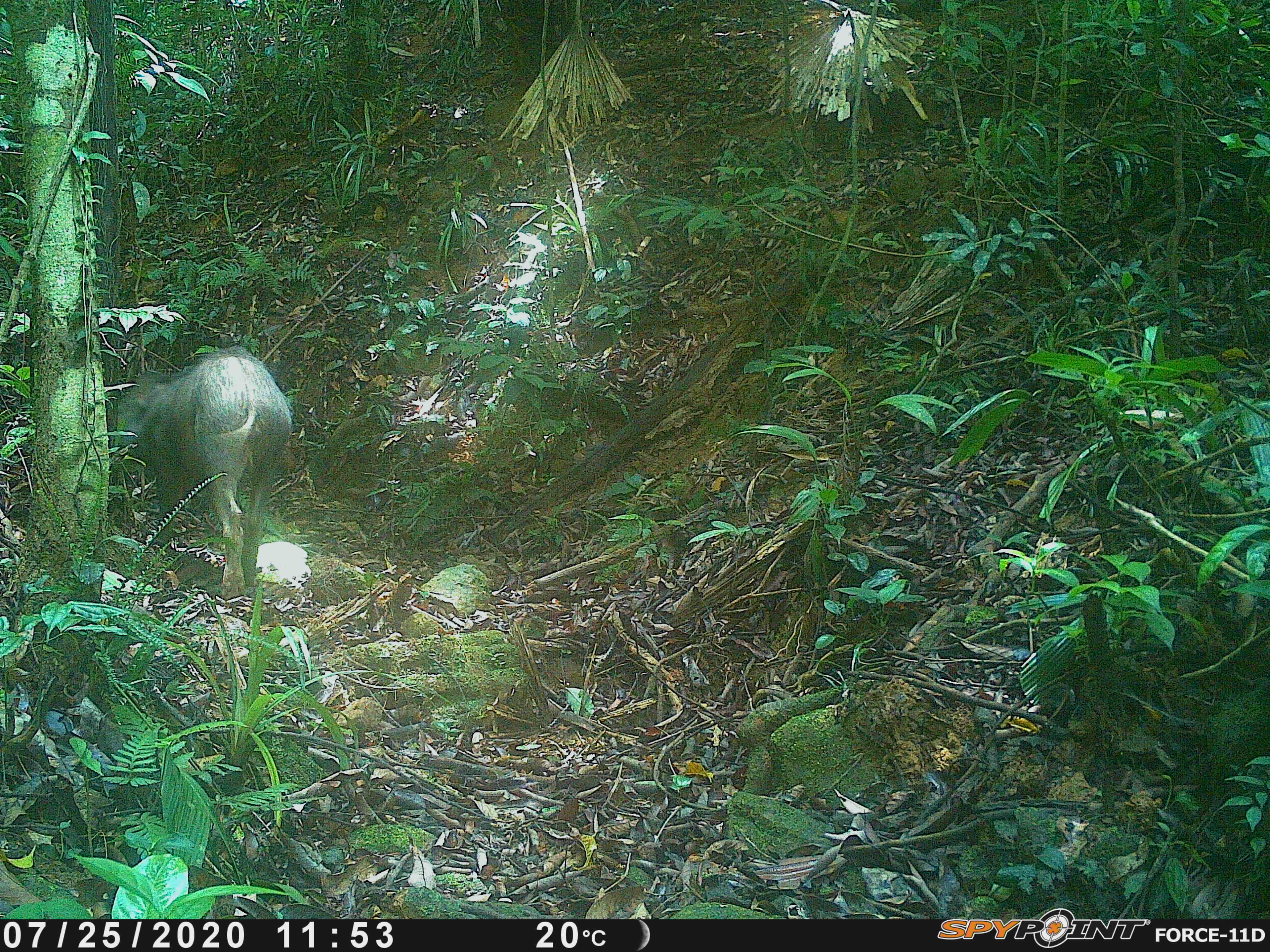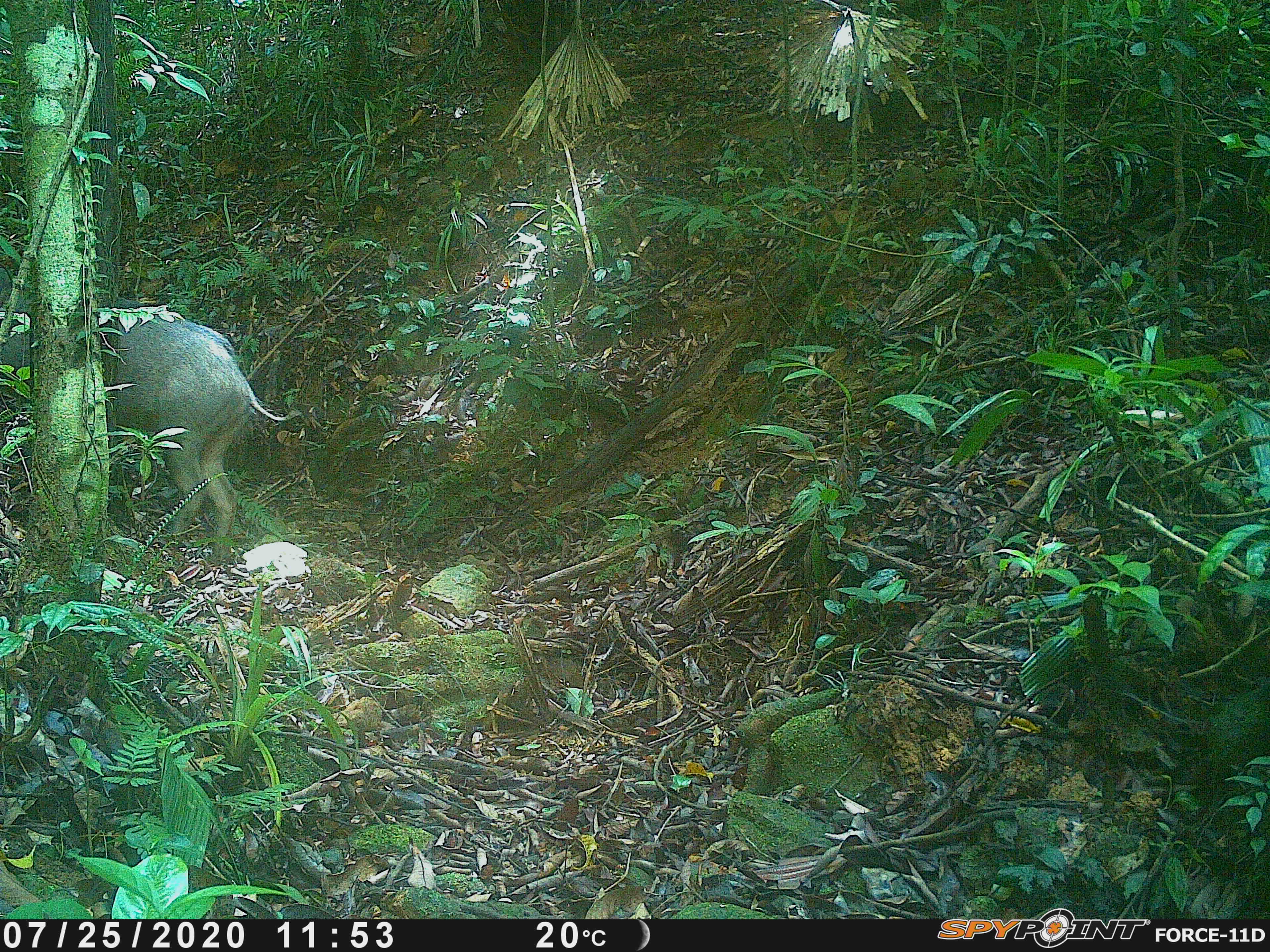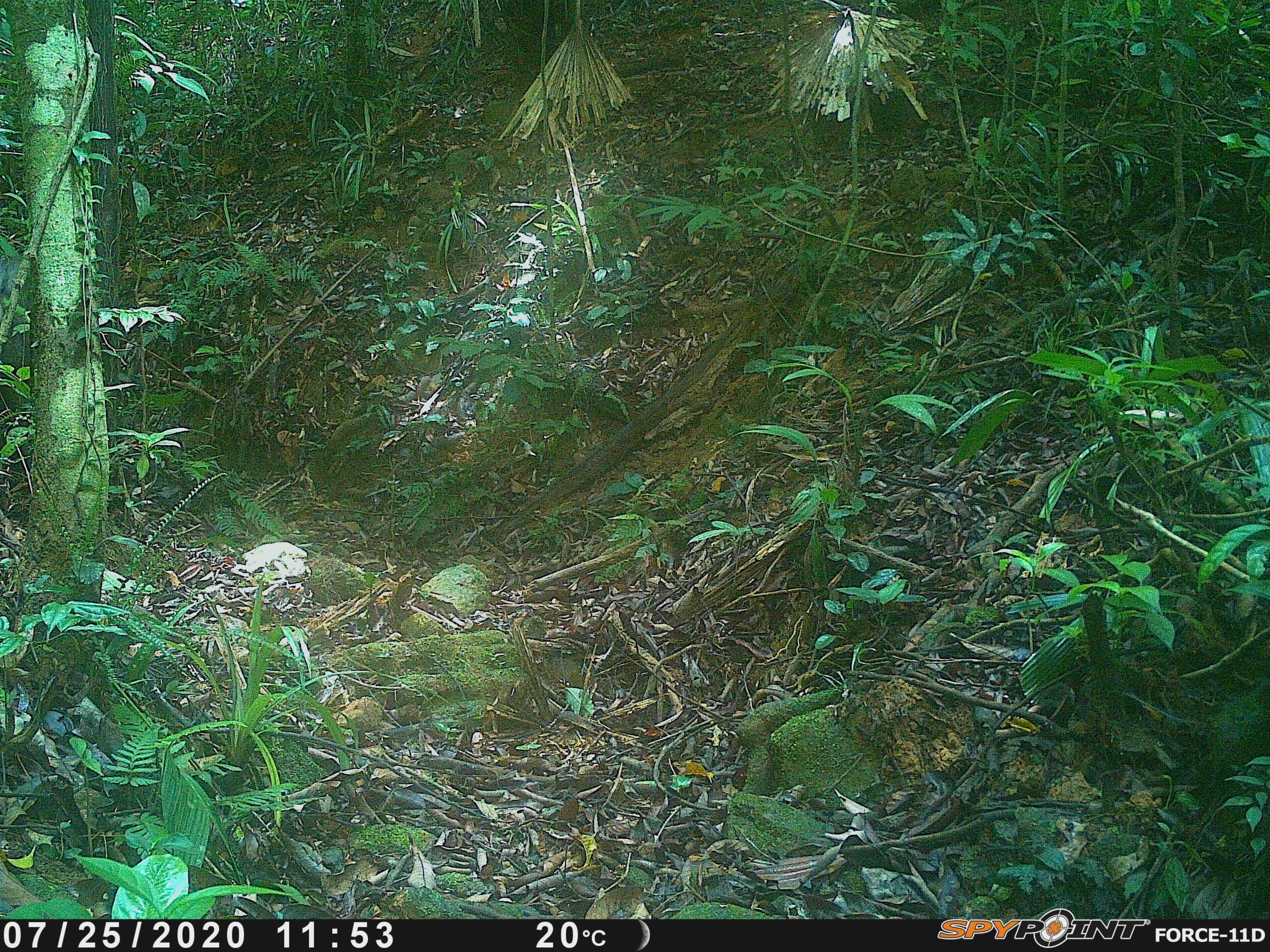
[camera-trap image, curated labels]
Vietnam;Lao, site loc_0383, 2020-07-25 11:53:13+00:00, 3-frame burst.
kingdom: Animalia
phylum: Chordata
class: Mammalia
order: Artiodactyla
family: Suidae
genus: Sus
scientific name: Sus scrofa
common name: eurasian wild pig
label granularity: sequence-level